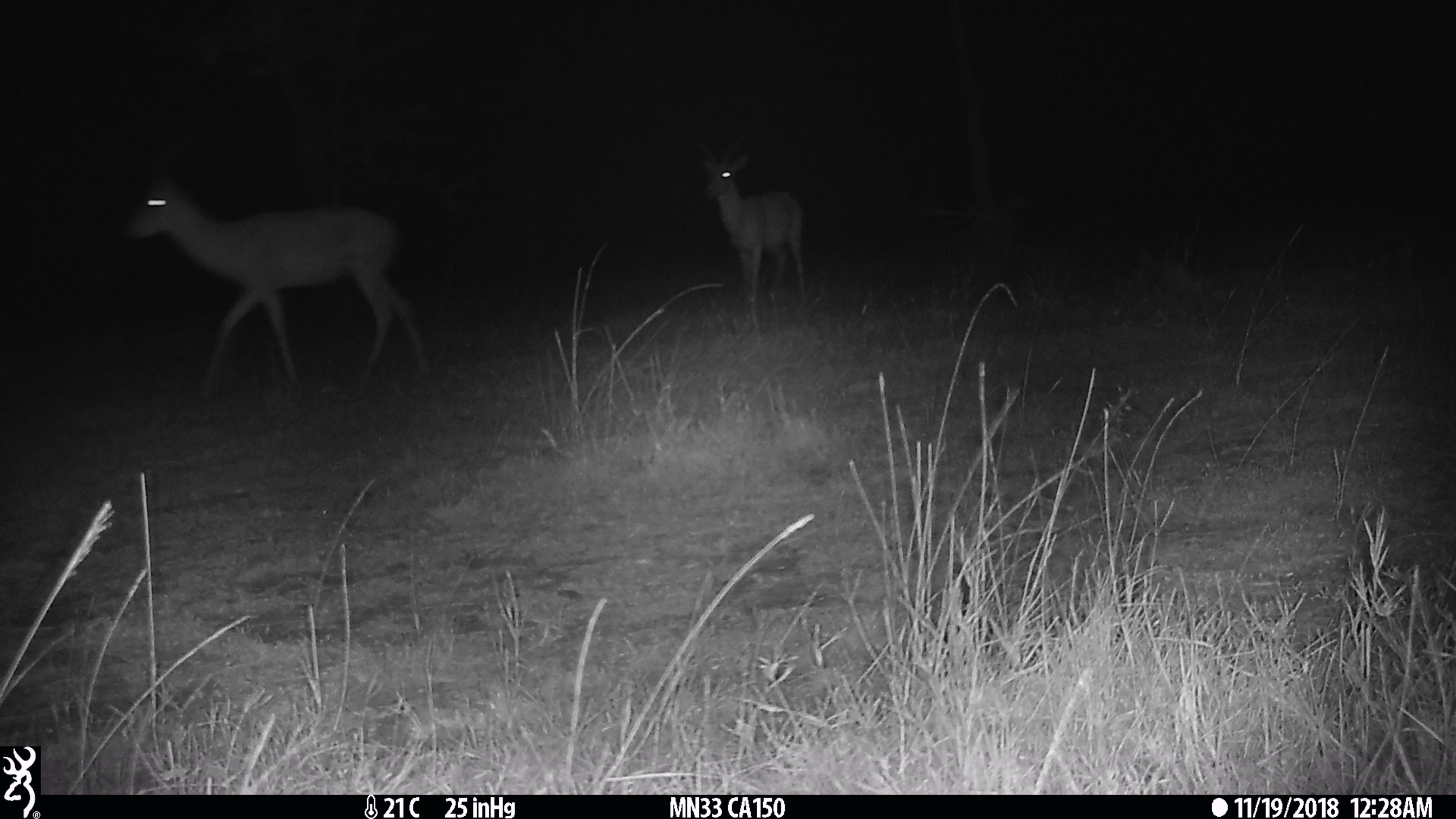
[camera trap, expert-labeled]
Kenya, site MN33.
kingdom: Animalia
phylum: Chordata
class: Mammalia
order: Artiodactyla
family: Bovidae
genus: Aepyceros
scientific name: Aepyceros melampus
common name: impala